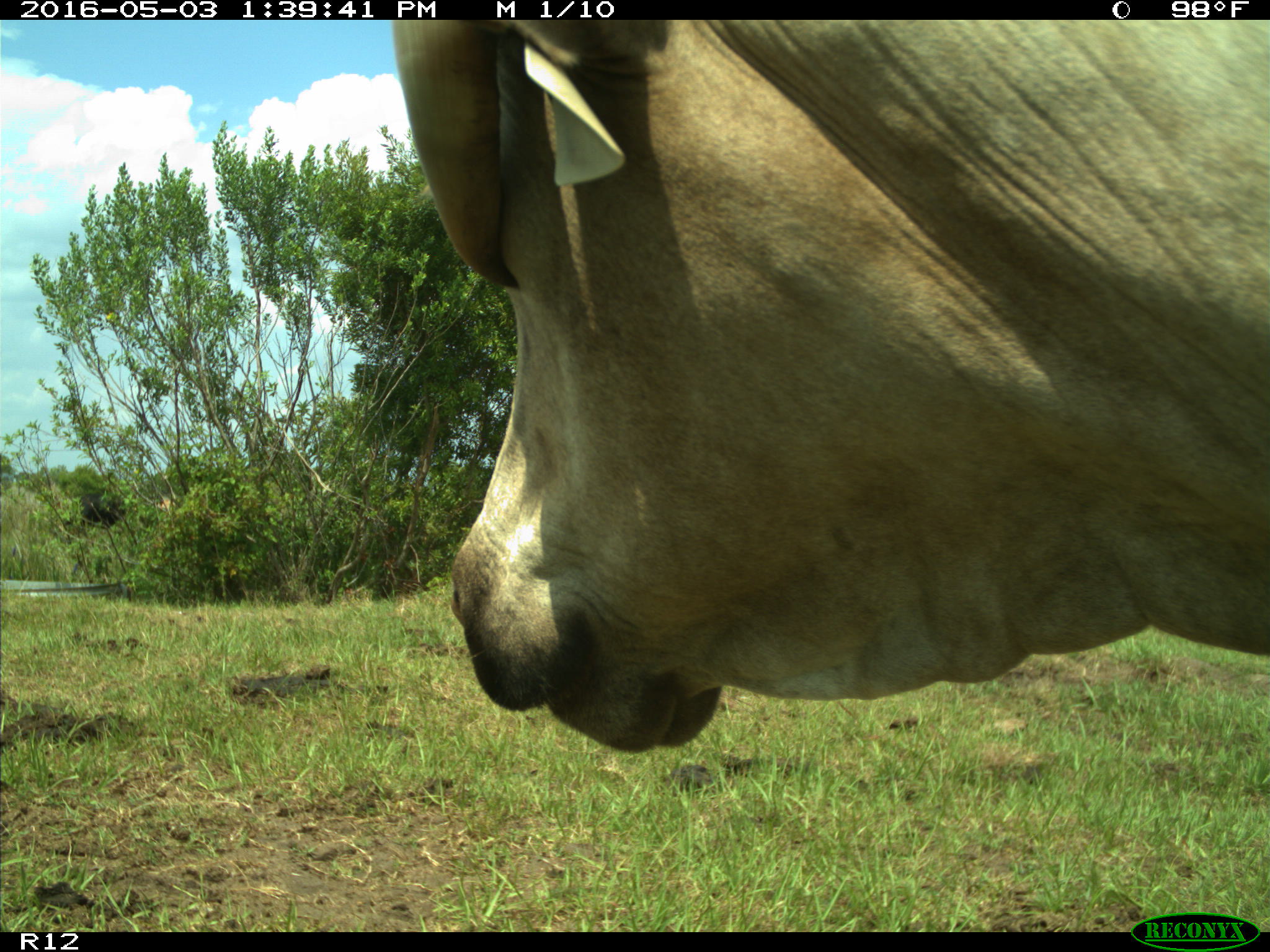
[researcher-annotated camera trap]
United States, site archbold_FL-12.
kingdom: Animalia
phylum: Chordata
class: Mammalia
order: Artiodactyla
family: Bovidae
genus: Bos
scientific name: Bos taurus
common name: domestic cow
Bos taurus (domestic cow).